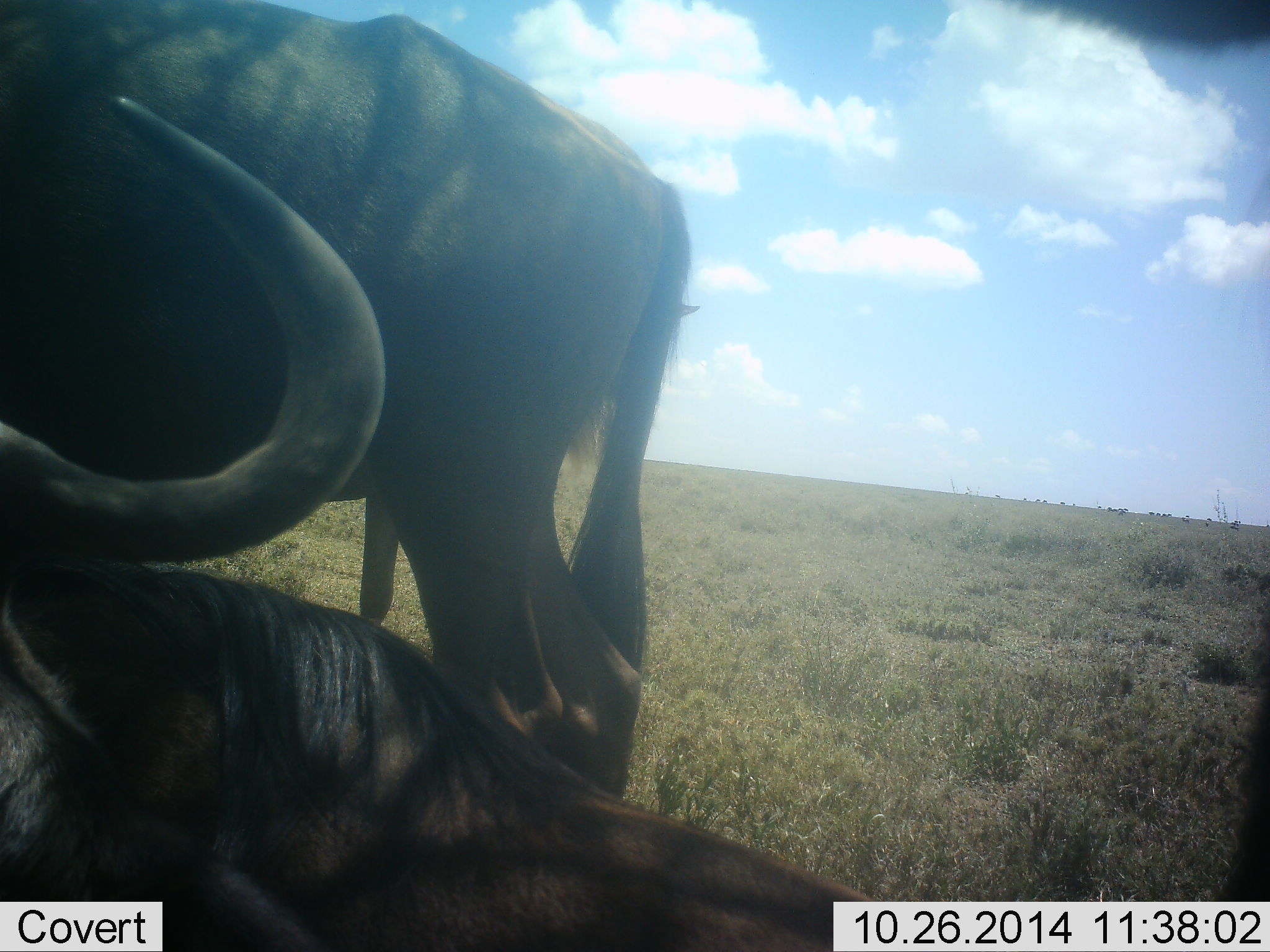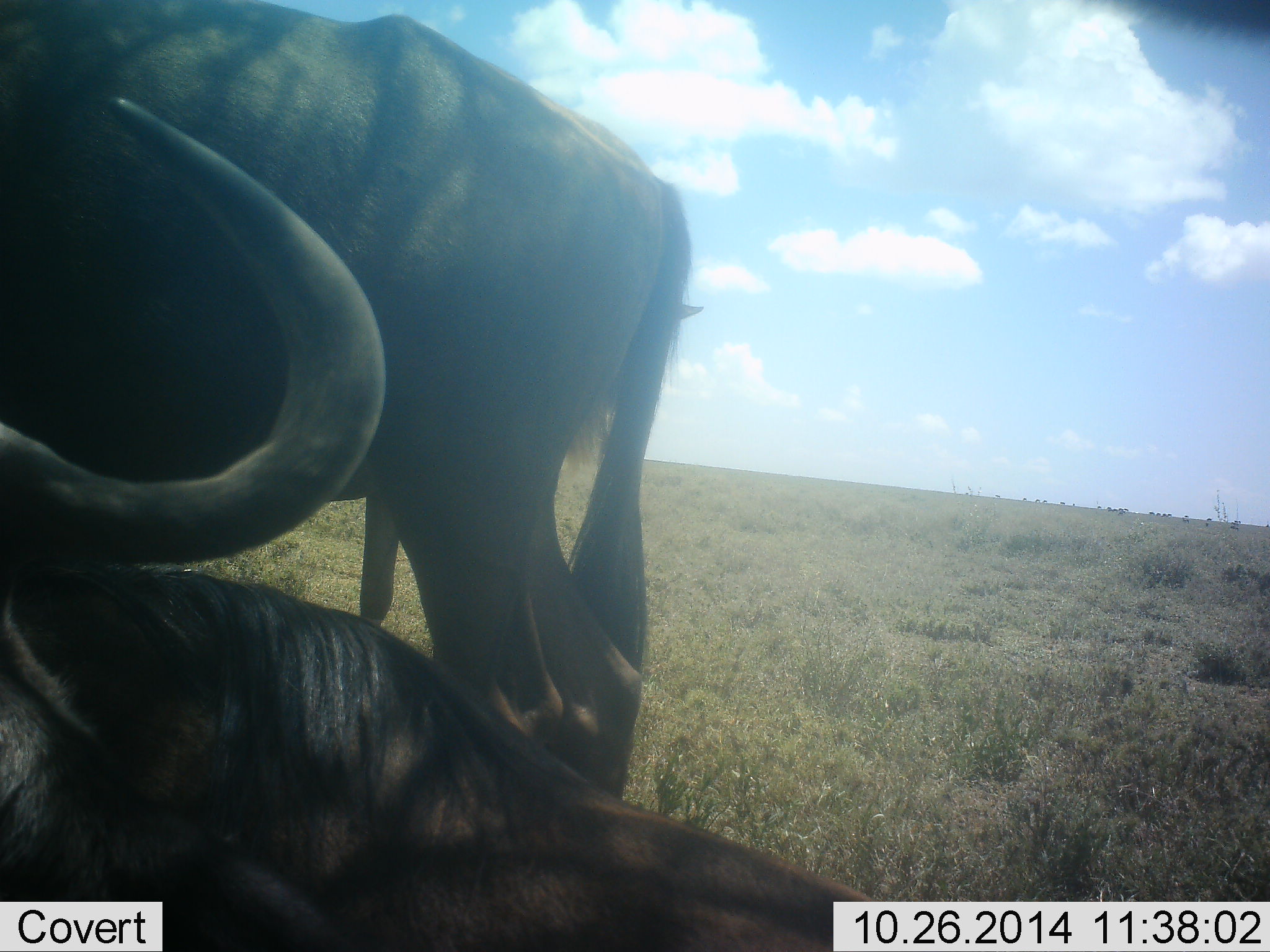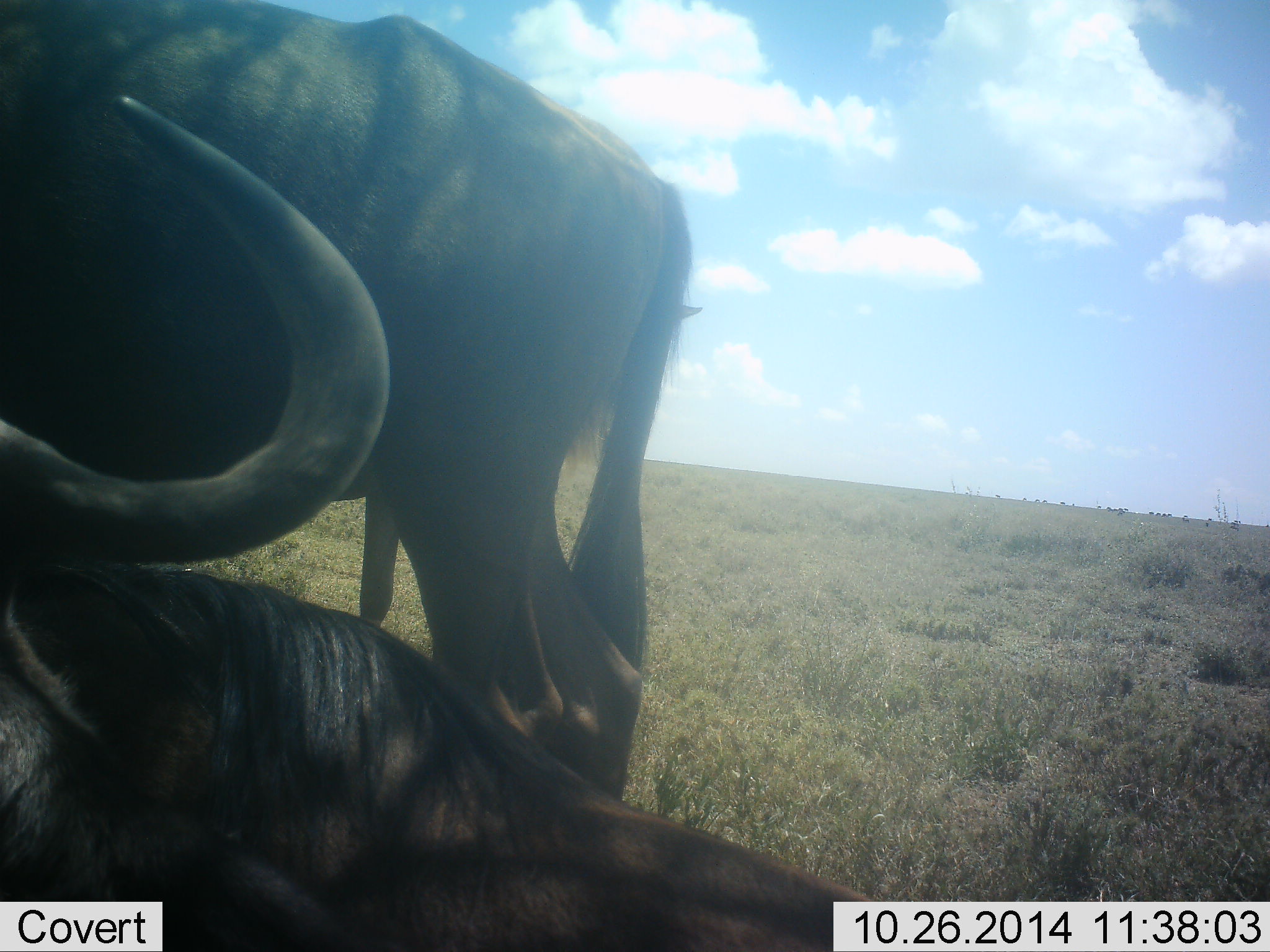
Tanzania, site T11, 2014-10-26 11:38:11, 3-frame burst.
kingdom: Animalia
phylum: Chordata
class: Mammalia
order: Artiodactyla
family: Bovidae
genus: Connochaetes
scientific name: Connochaetes taurinus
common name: blue wildebeest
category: wildebeest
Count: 2.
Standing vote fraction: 100%.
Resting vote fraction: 90%.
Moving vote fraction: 0%.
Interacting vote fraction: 10%.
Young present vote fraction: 0%.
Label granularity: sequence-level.